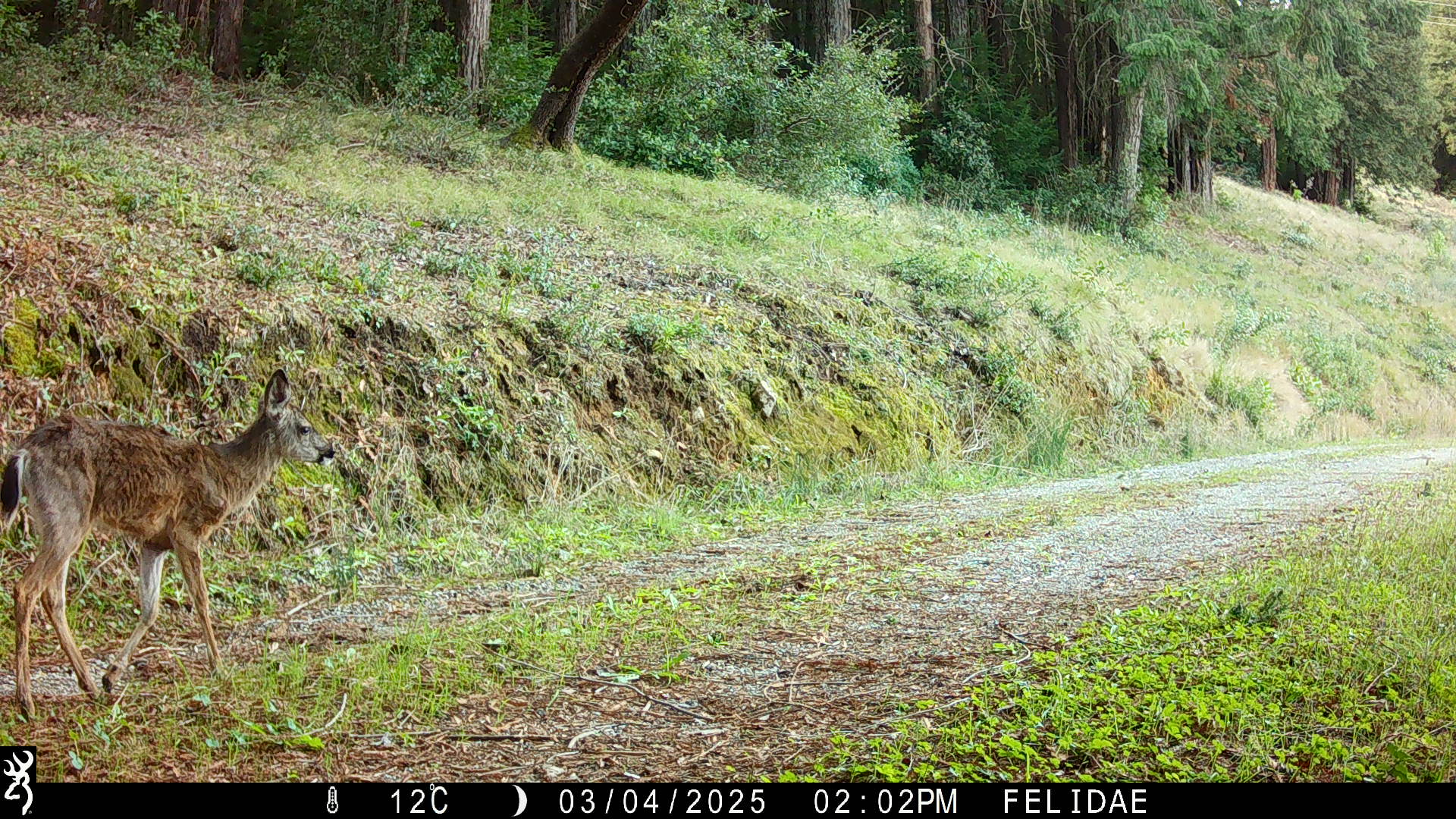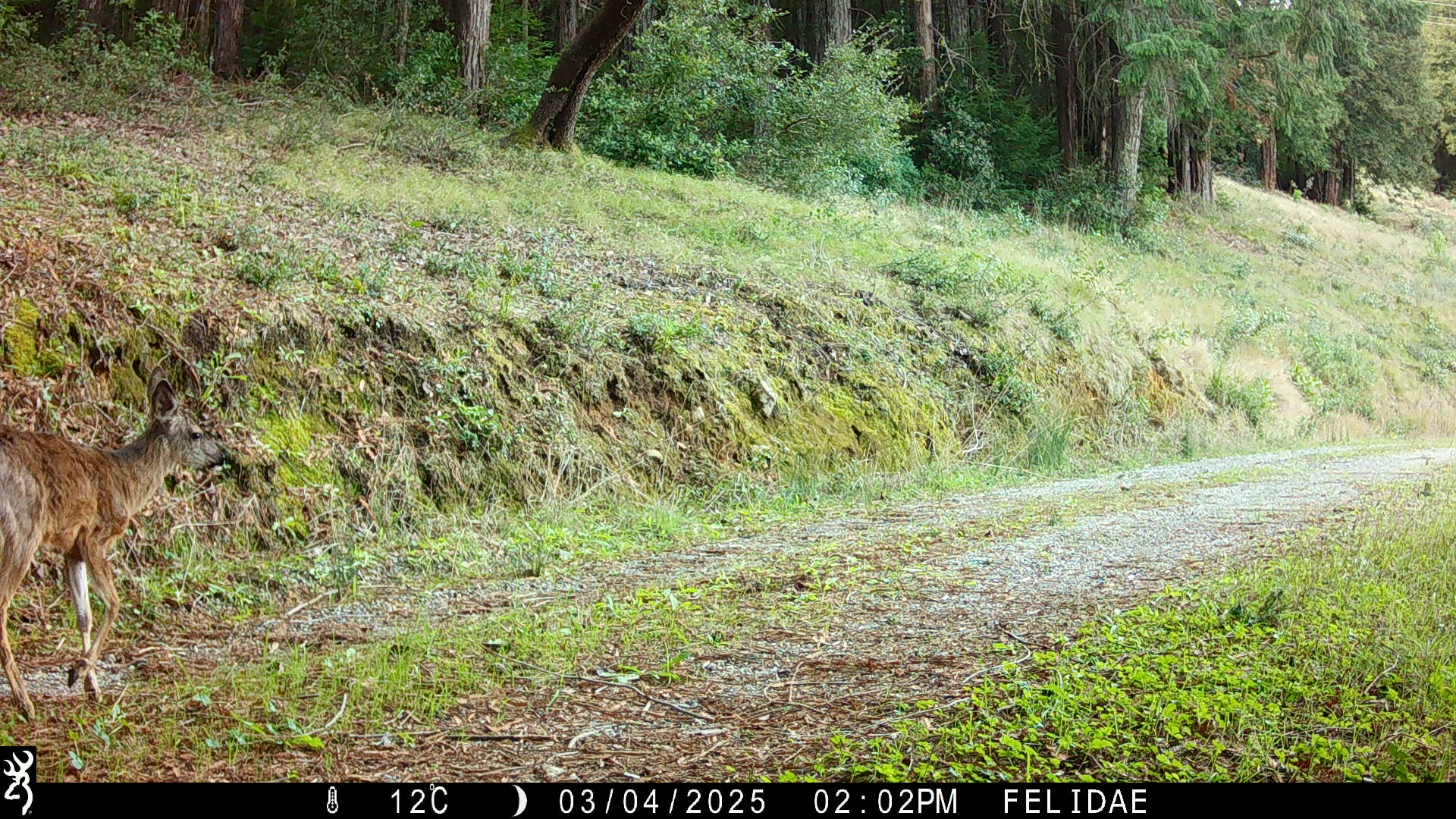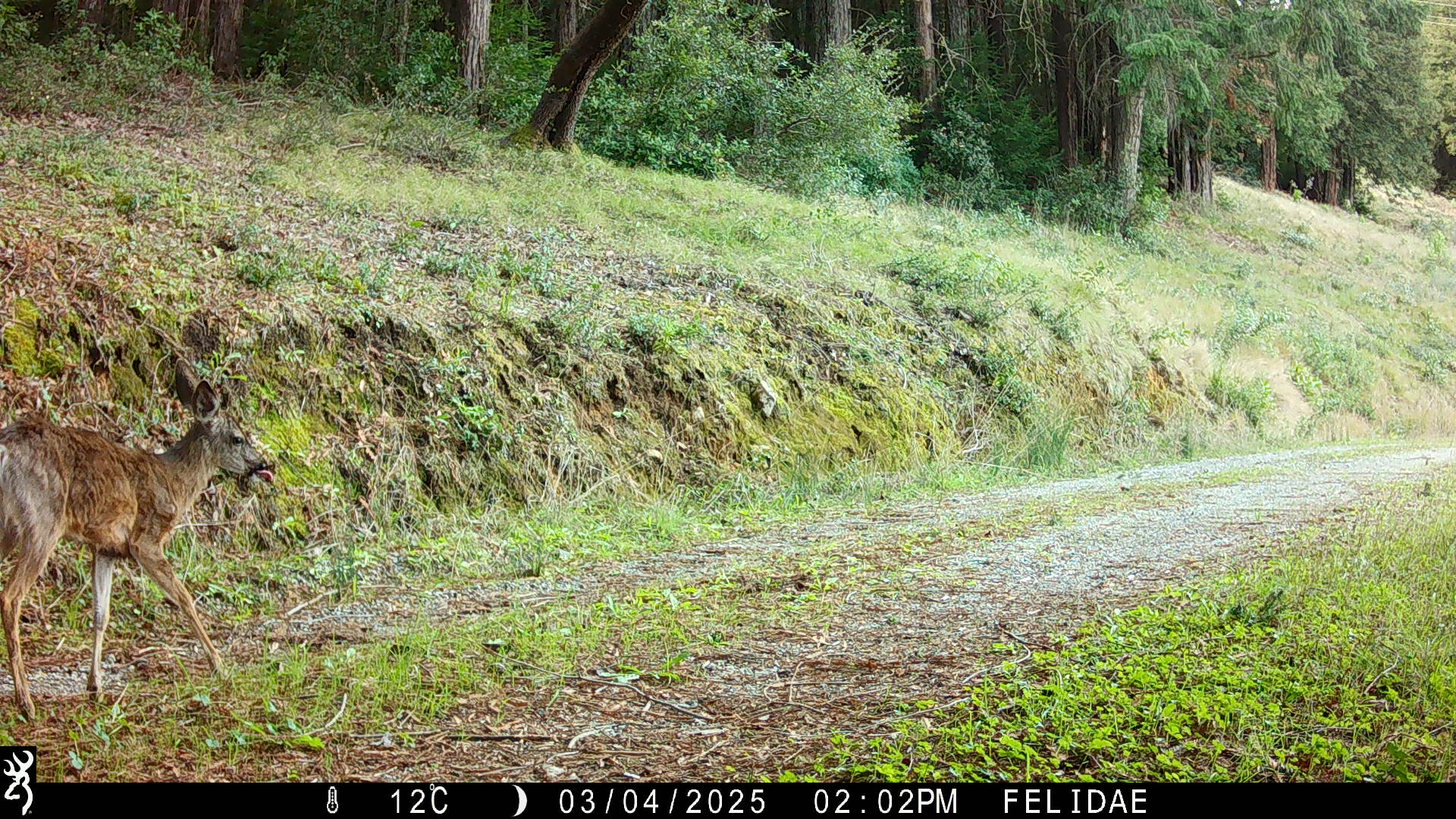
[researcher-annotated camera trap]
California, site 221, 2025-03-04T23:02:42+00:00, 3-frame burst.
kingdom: Animalia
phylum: Chordata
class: Mammalia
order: Artiodactyla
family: Cervidae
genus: Odocoileus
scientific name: Odocoileus hemionus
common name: mule deer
Mule deer (Odocoileus hemionus).